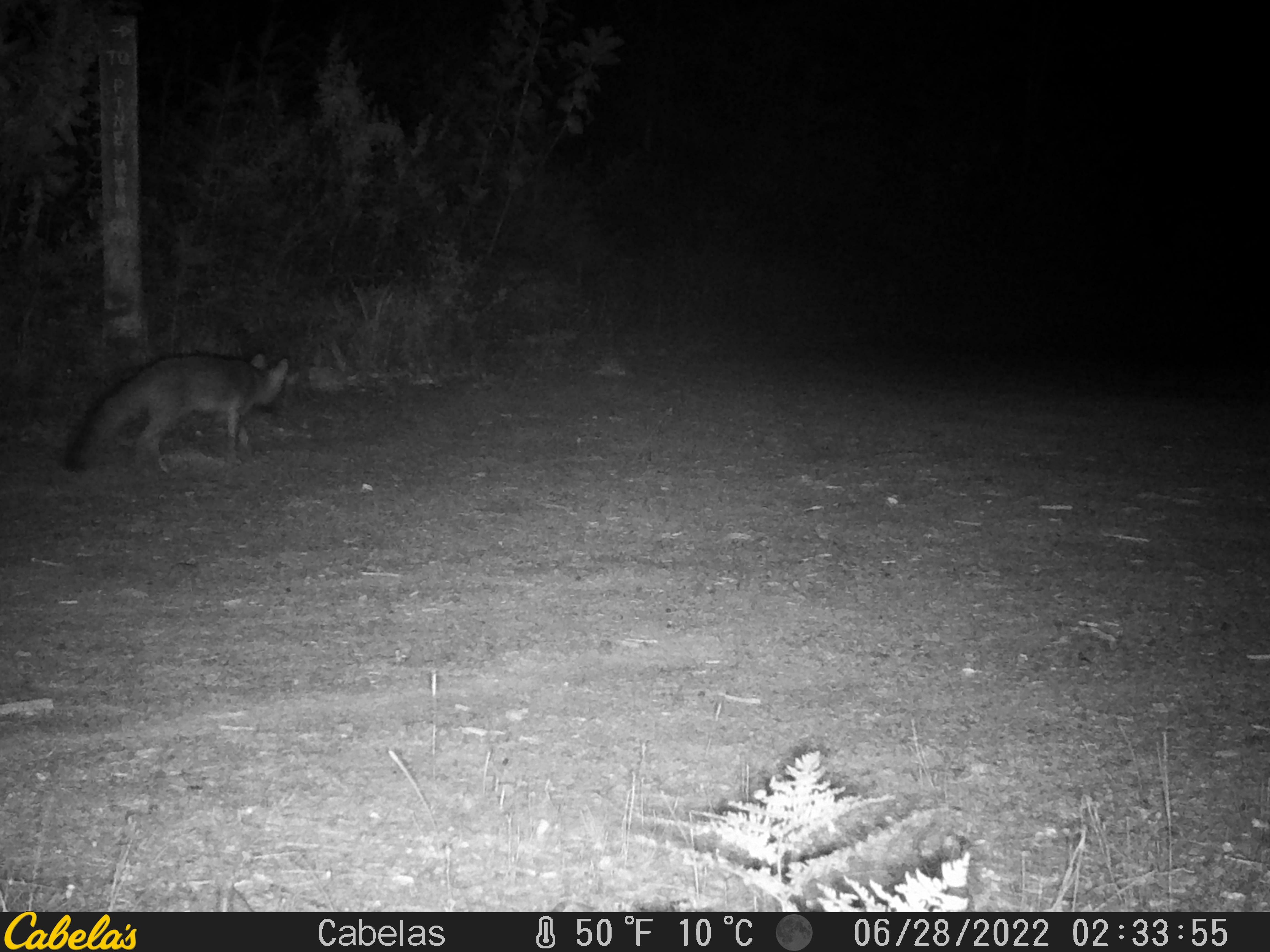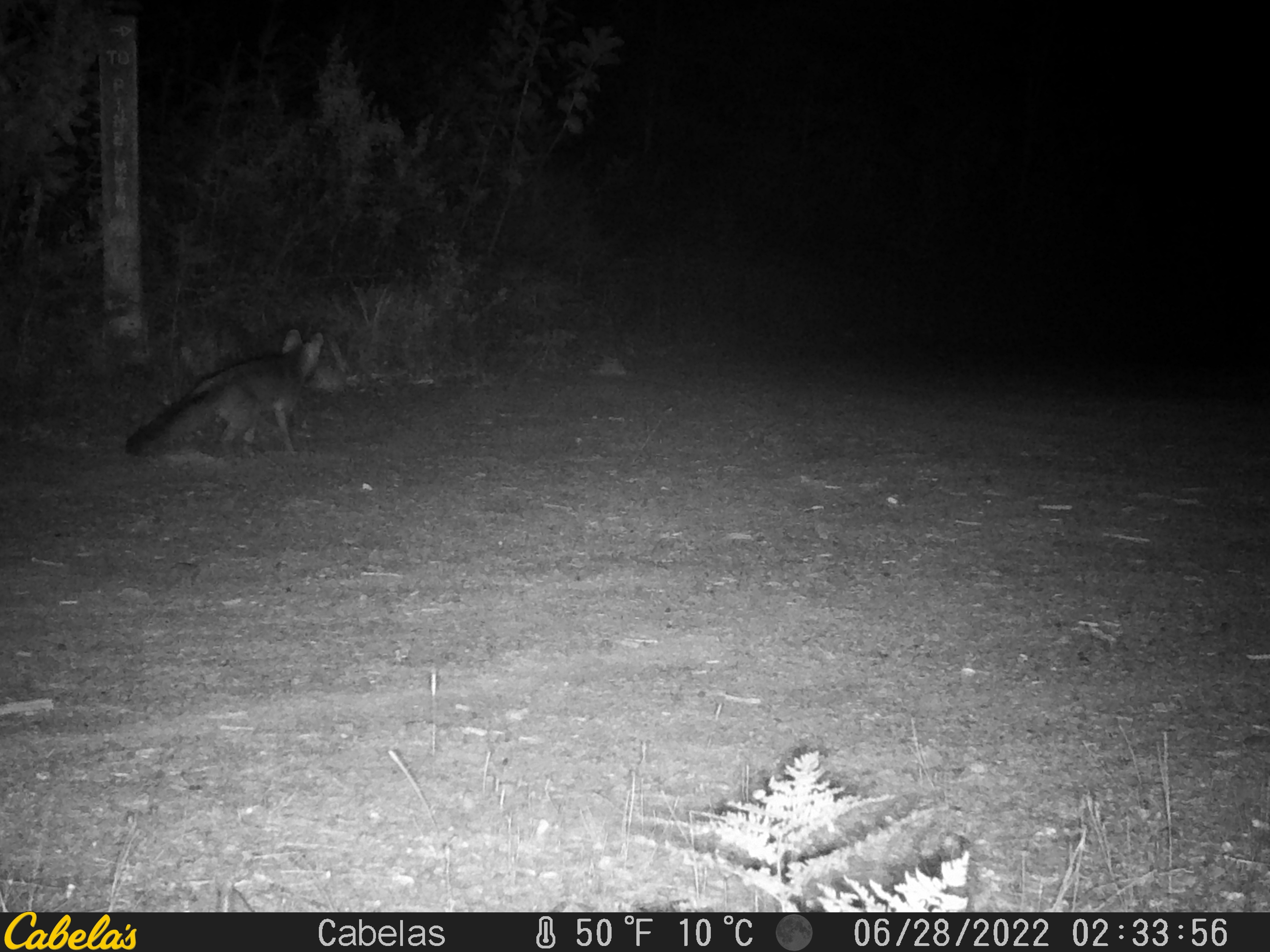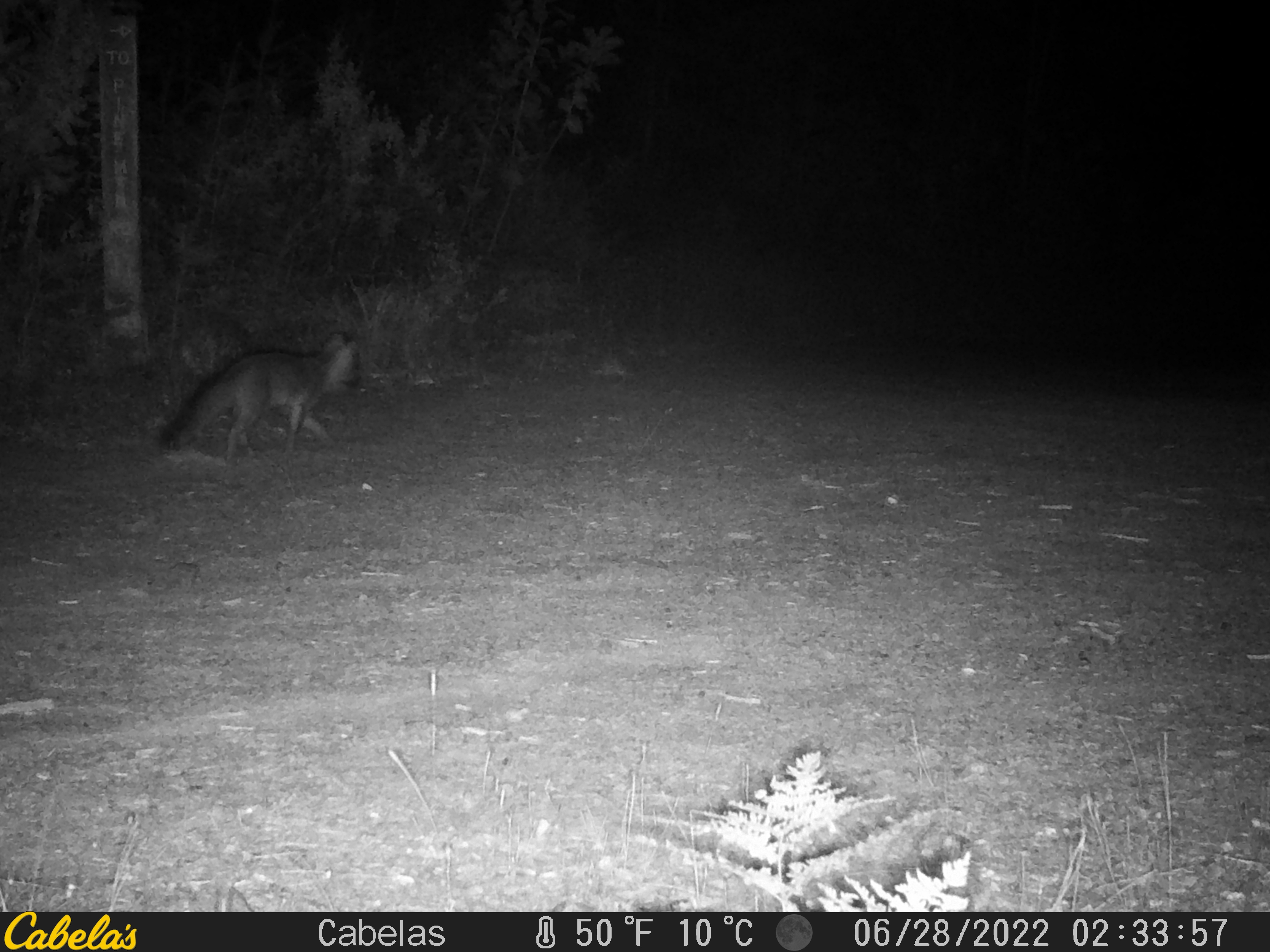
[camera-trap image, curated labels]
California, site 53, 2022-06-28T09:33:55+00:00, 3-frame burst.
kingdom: Animalia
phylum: Chordata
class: Mammalia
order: Carnivora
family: Canidae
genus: Urocyon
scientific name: Urocyon cinereoargenteus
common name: gray fox